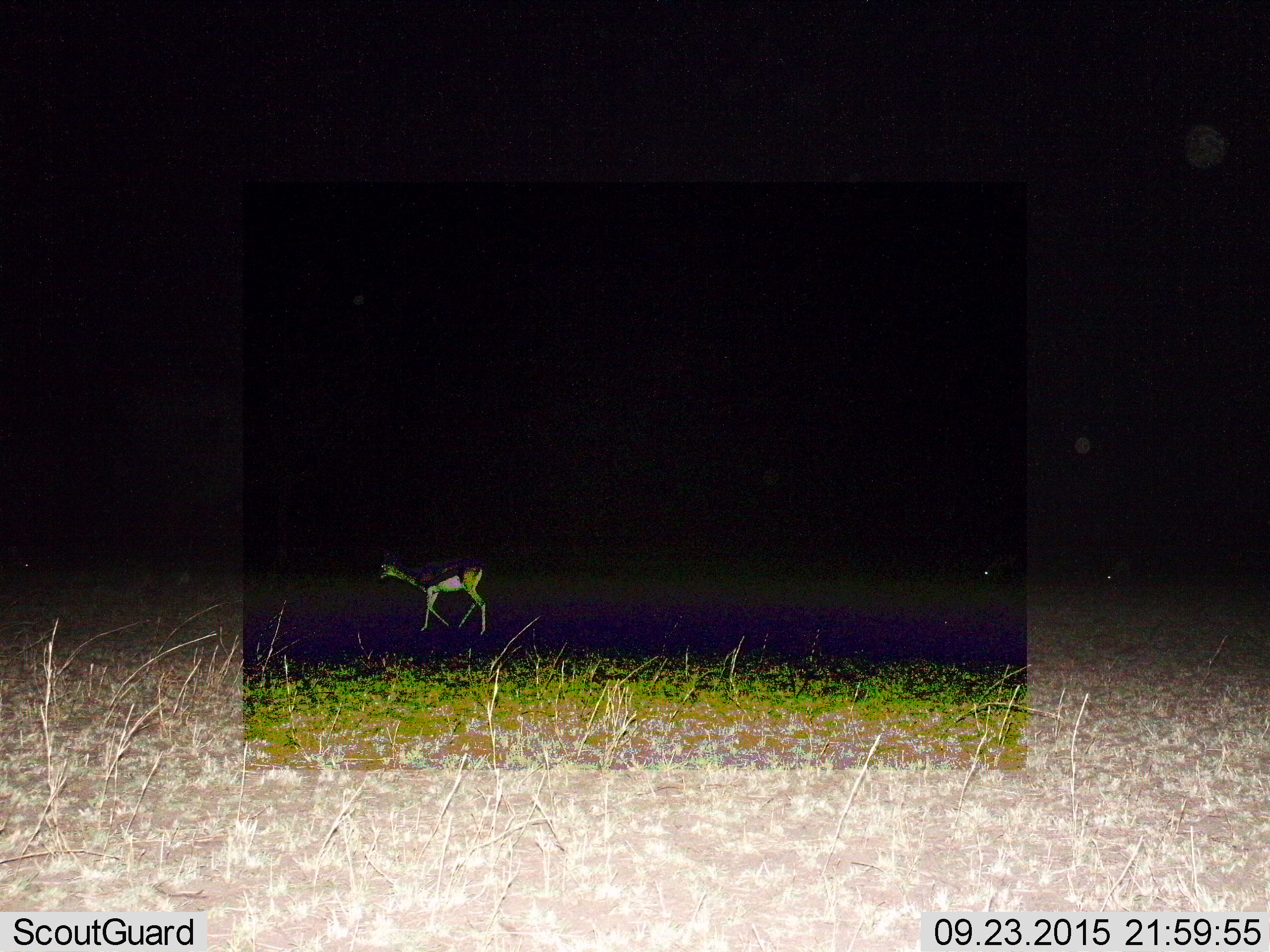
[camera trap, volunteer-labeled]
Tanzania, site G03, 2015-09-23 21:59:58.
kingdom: Animalia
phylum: Chordata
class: Mammalia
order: Artiodactyla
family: Bovidae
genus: Eudorcas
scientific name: Eudorcas thomsonii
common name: thomson's gazelle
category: gazellethomsons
Gazellethomsons (thomson's gazelle) (Eudorcas thomsonii), count 1. Behavior (volunteer vote fractions): standing 29%, resting 0%, moving 88%, interacting 0%. Young present (vote fraction): 12%. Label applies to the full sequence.